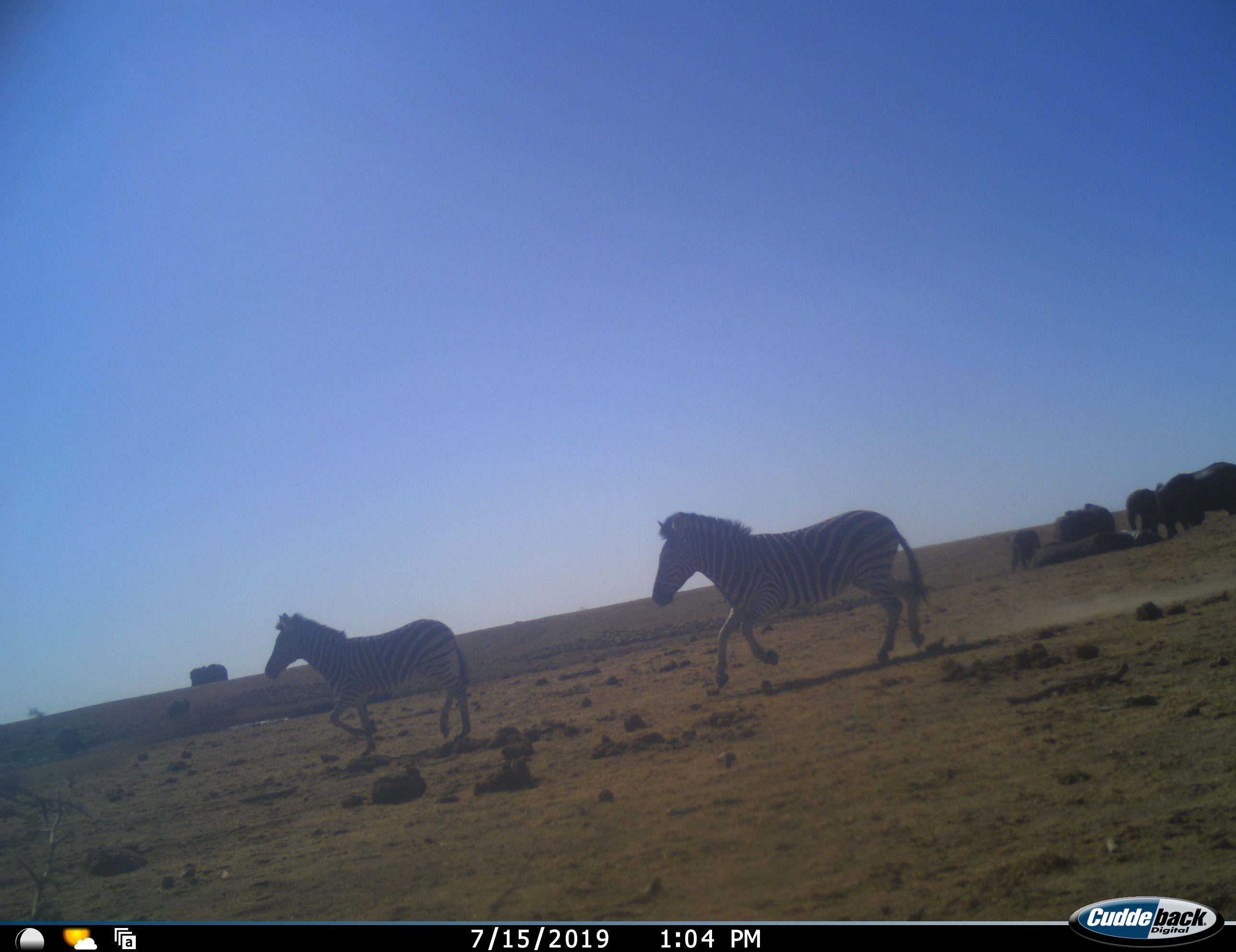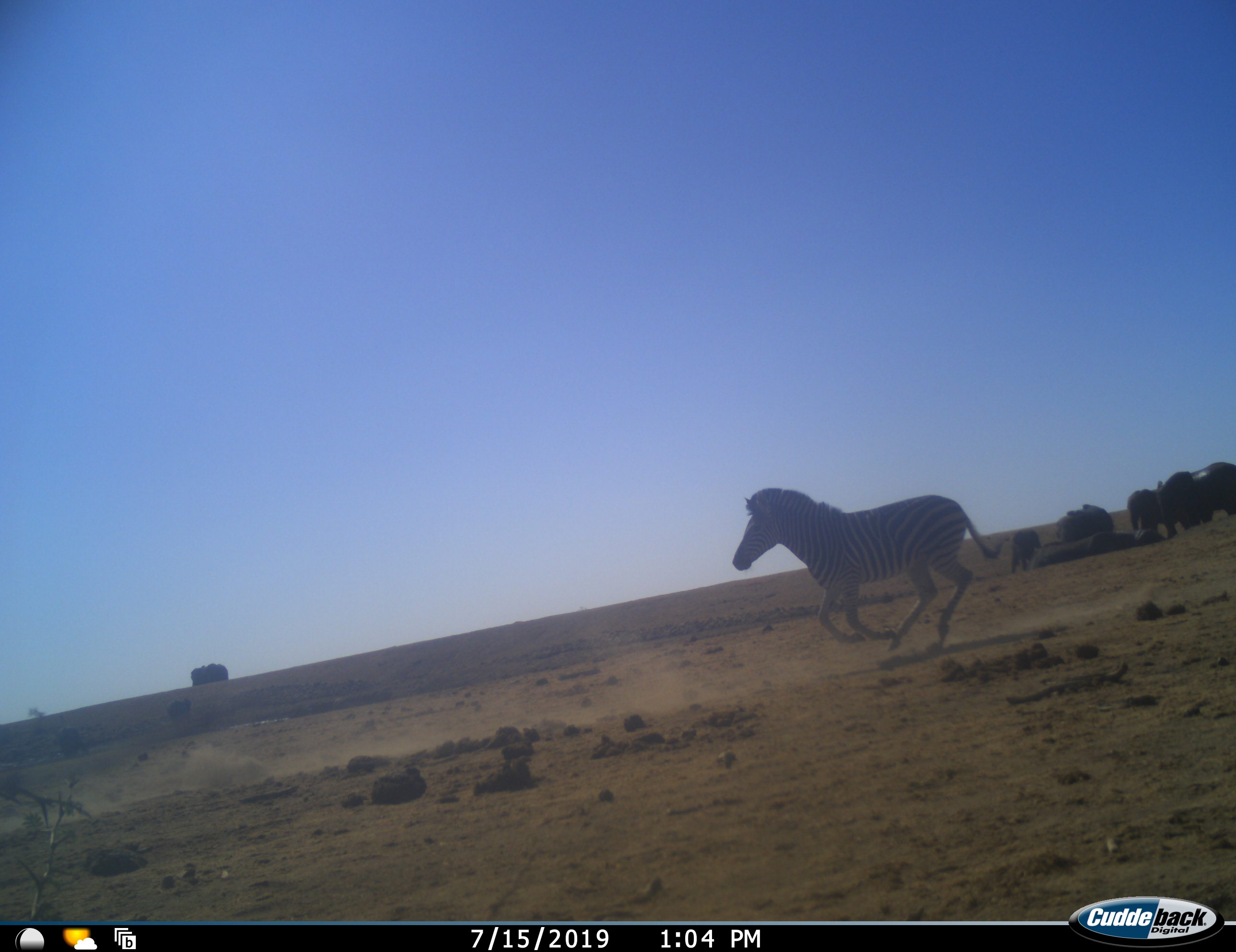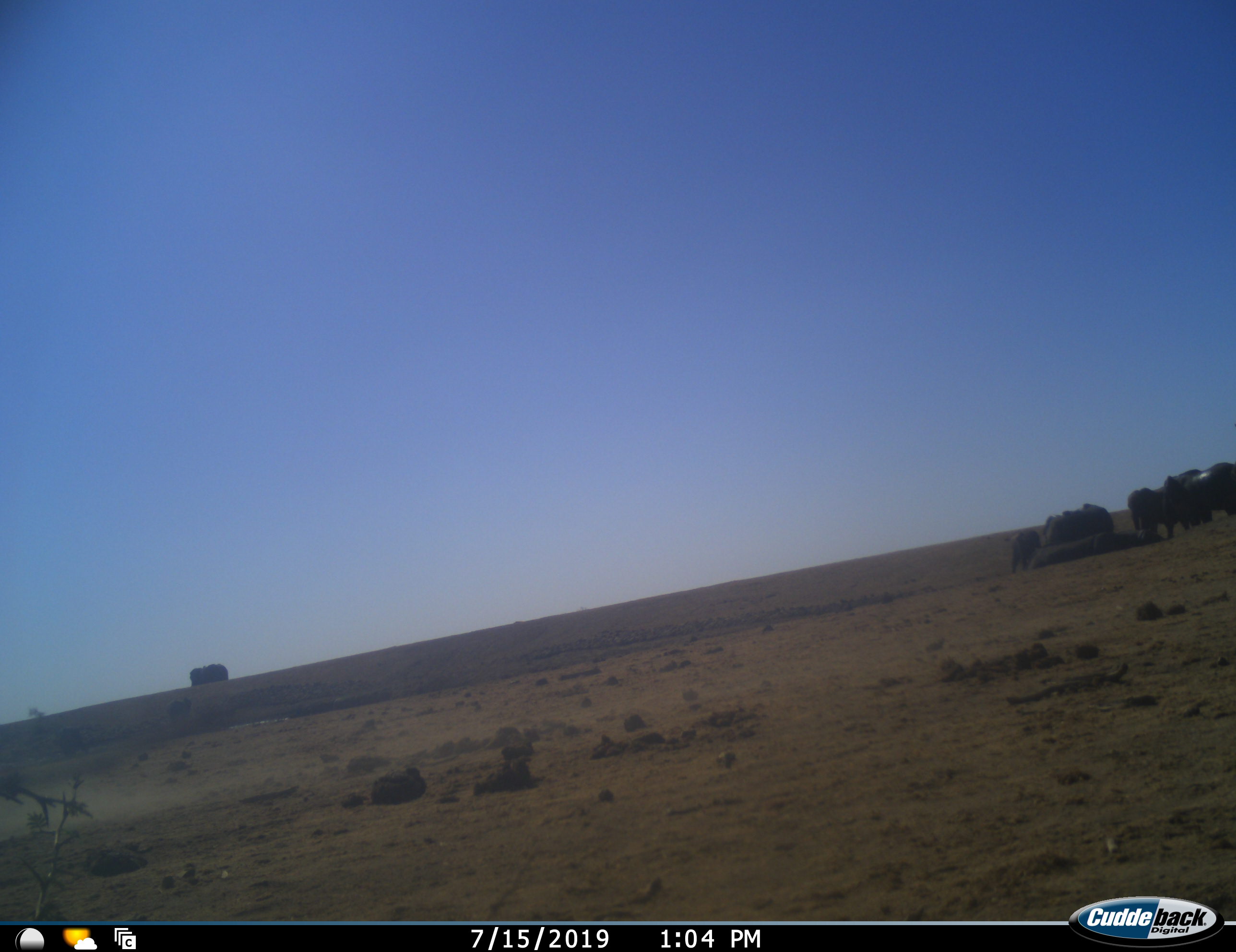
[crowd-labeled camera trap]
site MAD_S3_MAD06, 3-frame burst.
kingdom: Animalia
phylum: Chordata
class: Mammalia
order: Proboscidea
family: Elephantidae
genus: Loxodonta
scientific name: Loxodonta africana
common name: african bush elephant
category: elephant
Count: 5.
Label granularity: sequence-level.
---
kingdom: Animalia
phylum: Chordata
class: Mammalia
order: Perissodactyla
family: Equidae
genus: Equus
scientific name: Equus quagga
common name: plains zebra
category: zebraplains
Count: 2.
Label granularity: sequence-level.